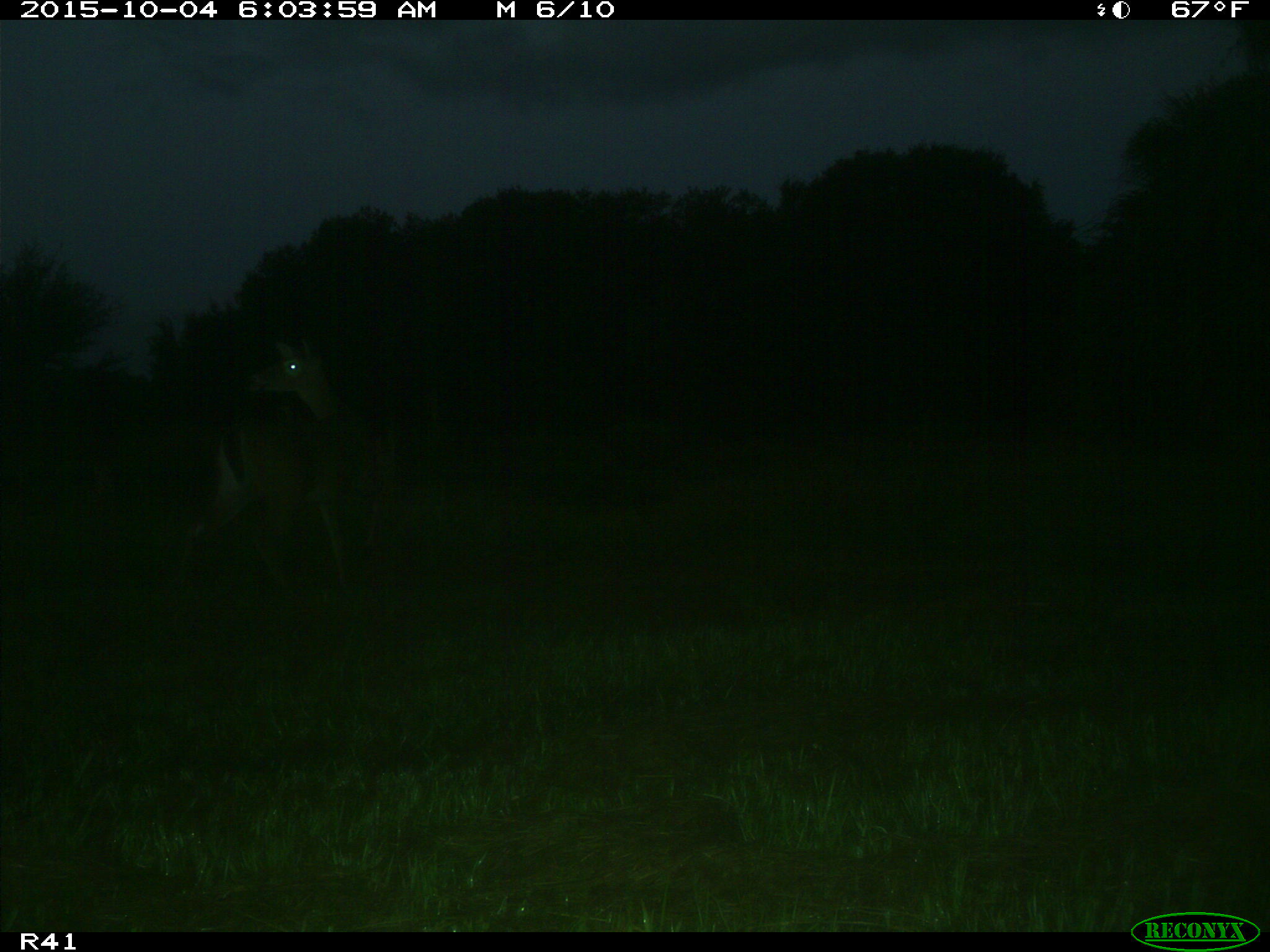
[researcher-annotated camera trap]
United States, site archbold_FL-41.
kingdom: Animalia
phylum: Chordata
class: Mammalia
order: Artiodactyla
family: Cervidae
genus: Odocoileus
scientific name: Odocoileus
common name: deer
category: unidentified deer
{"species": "unidentified deer (deer) (Odocoileus)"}